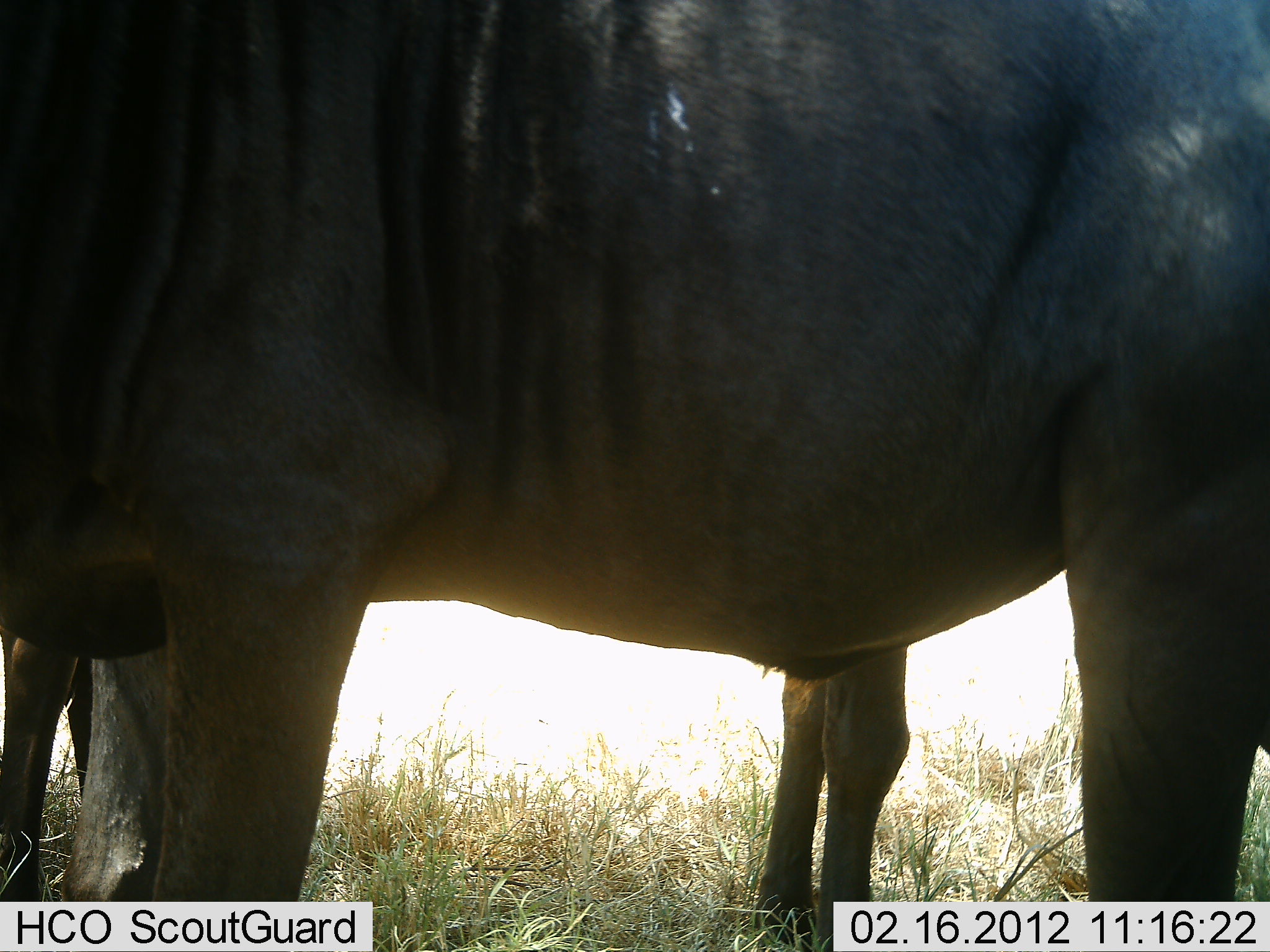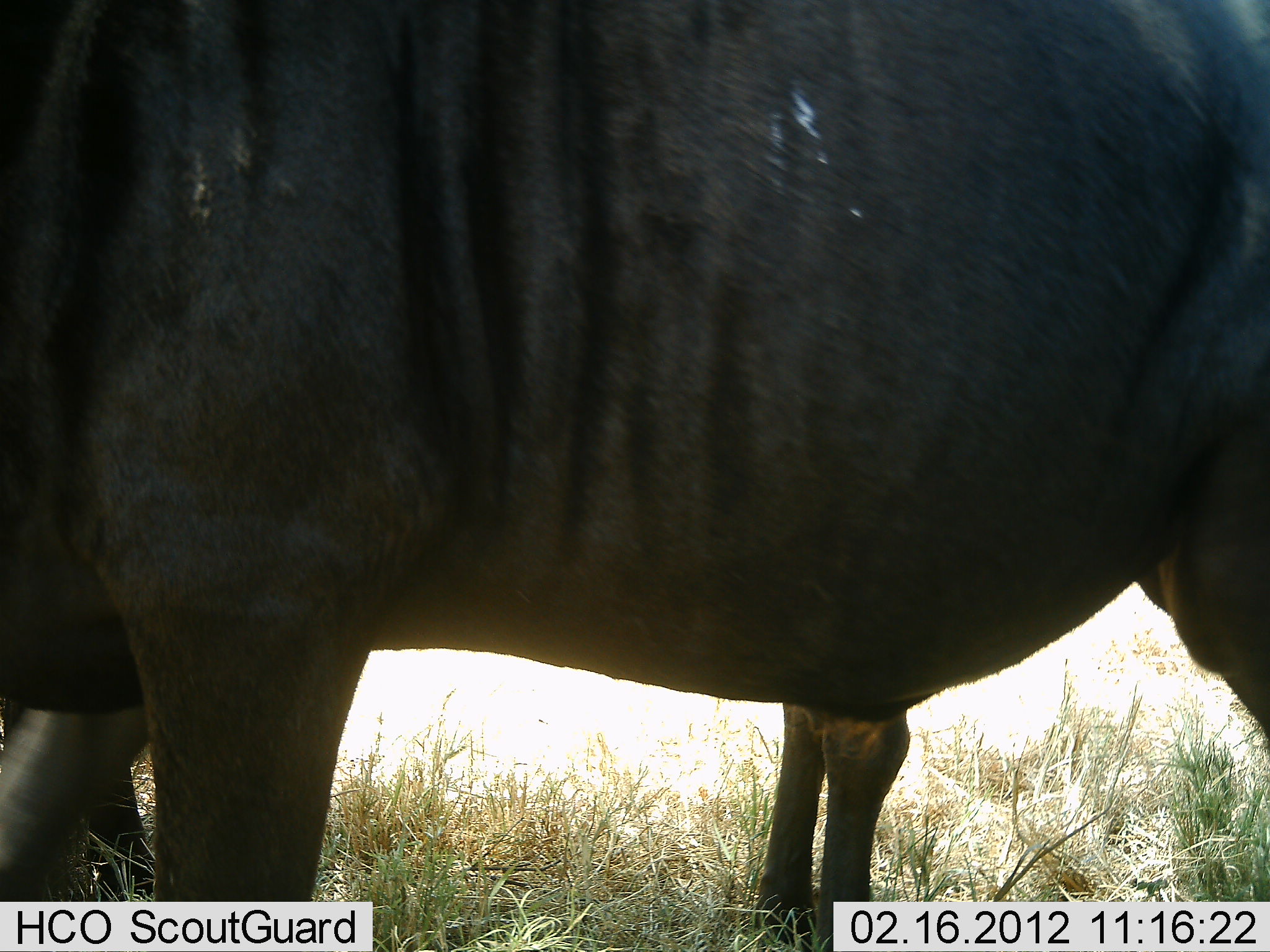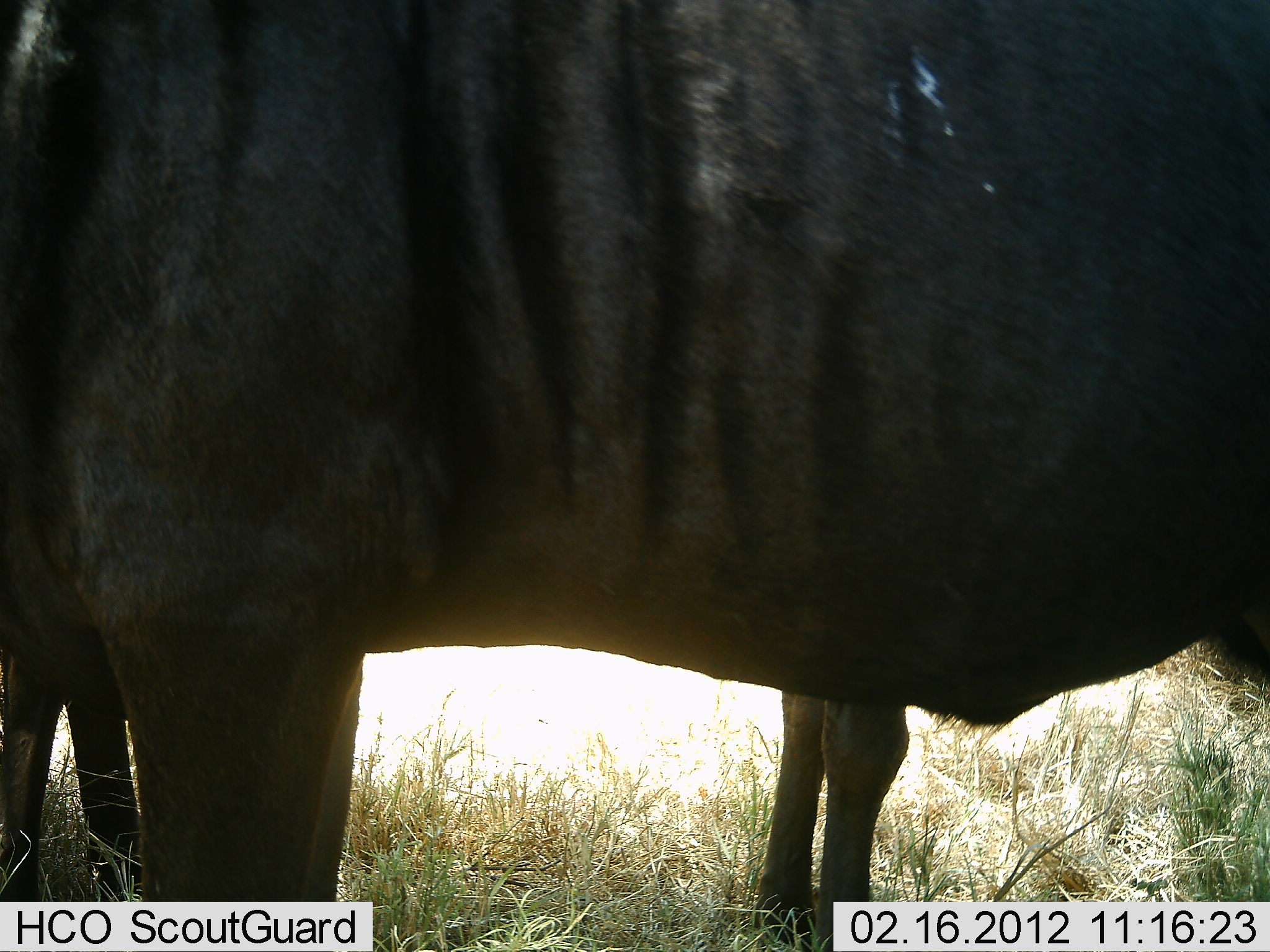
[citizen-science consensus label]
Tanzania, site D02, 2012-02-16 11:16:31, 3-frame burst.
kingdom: Animalia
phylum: Chordata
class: Mammalia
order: Artiodactyla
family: Bovidae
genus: Connochaetes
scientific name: Connochaetes taurinus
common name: blue wildebeest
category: wildebeest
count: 2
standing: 95%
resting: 0%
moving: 5%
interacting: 0%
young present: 0%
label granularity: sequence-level